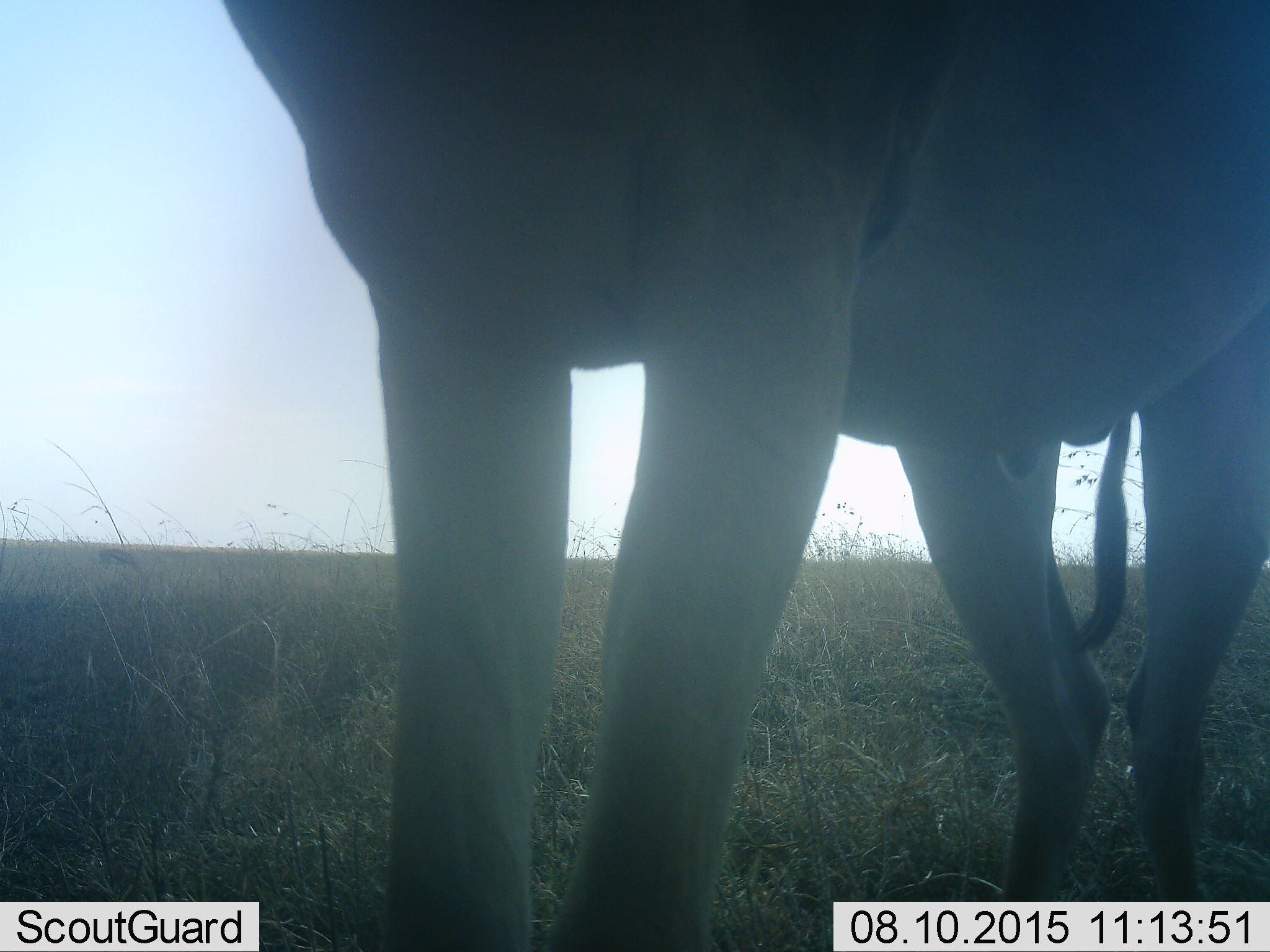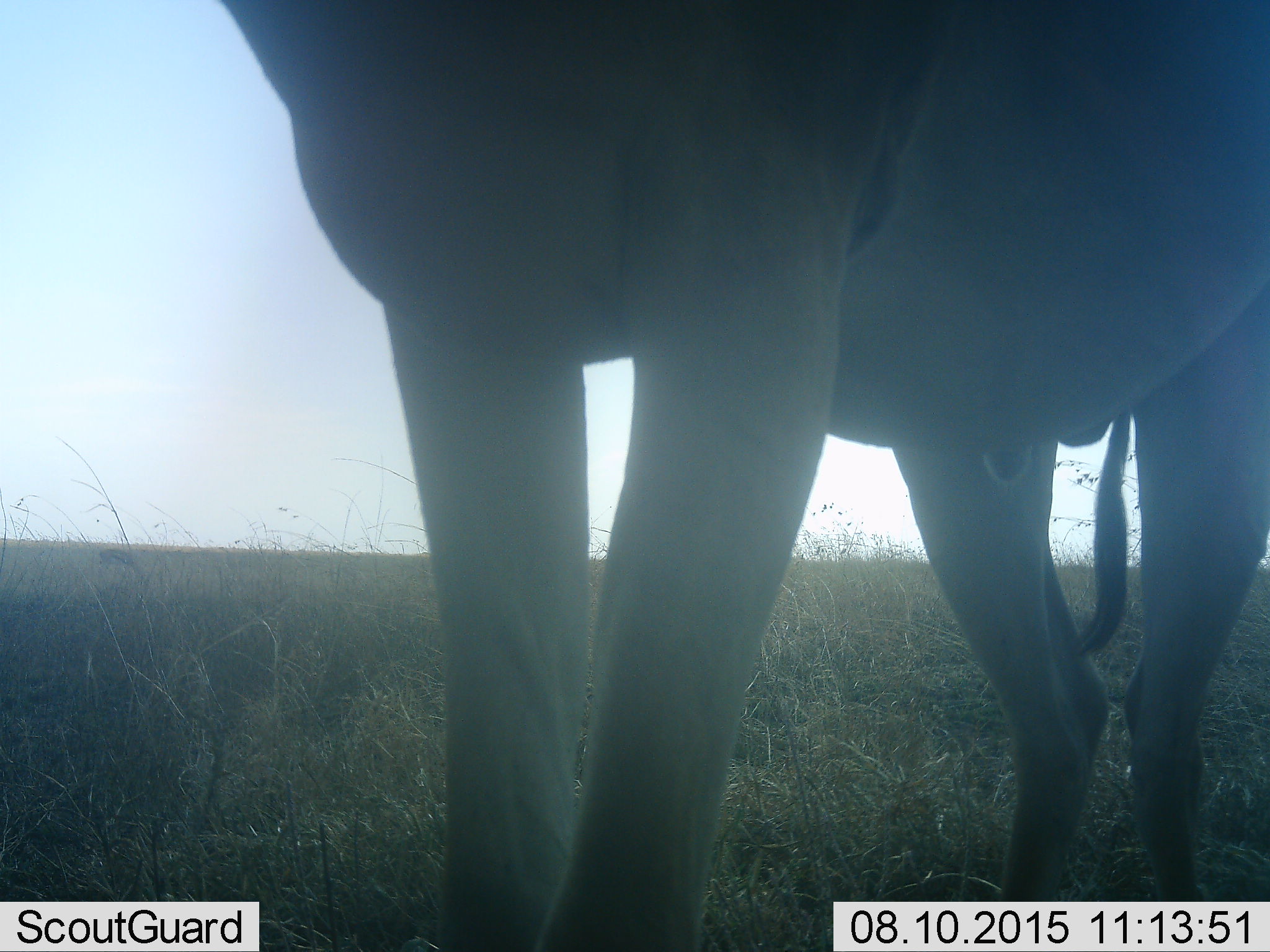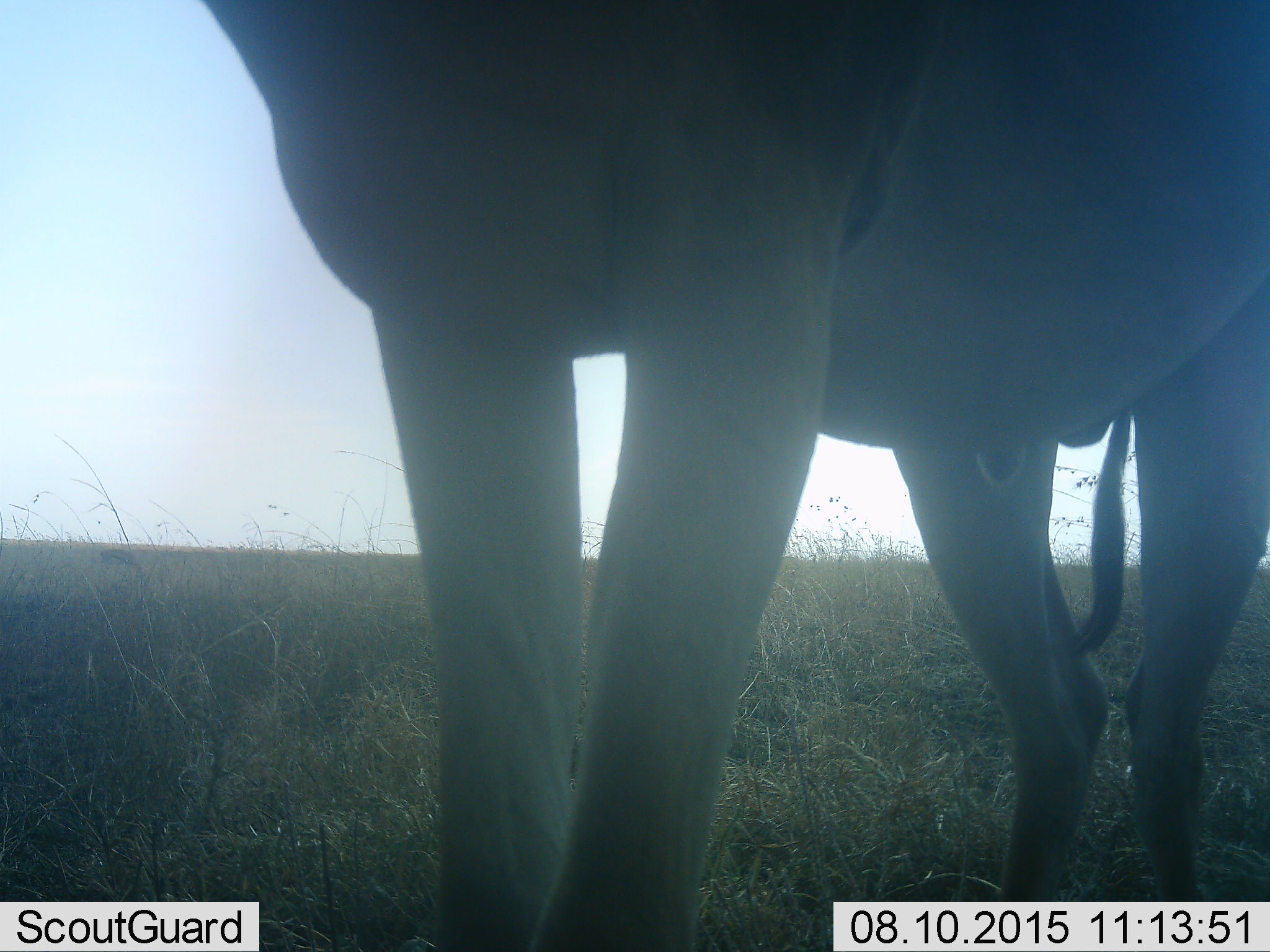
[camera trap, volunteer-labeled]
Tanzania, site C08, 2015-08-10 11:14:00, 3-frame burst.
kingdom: Animalia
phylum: Chordata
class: Mammalia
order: Artiodactyla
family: Bovidae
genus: Connochaetes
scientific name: Connochaetes taurinus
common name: blue wildebeest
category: wildebeest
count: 1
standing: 100%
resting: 0%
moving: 0%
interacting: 0%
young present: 0%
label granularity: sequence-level